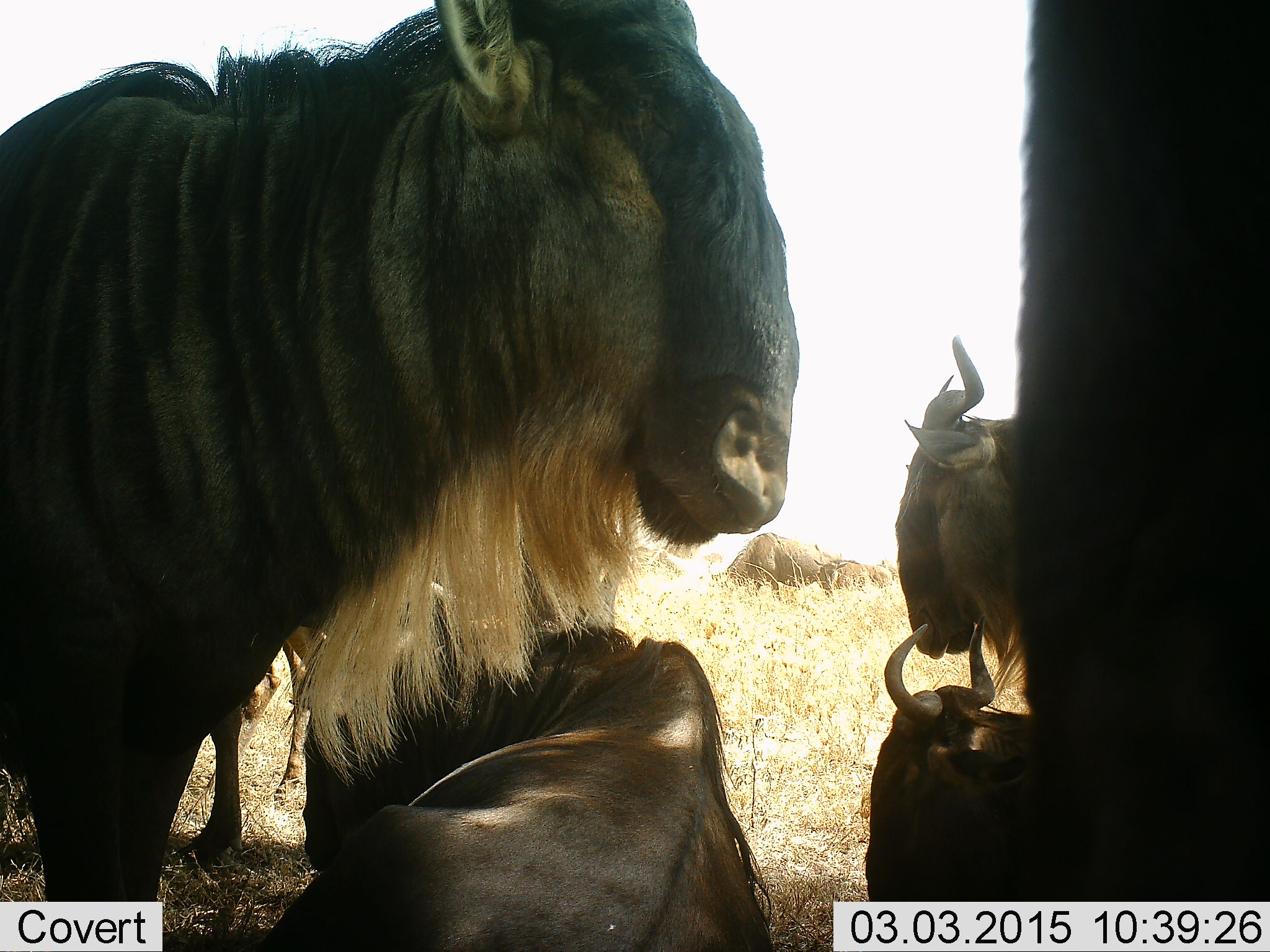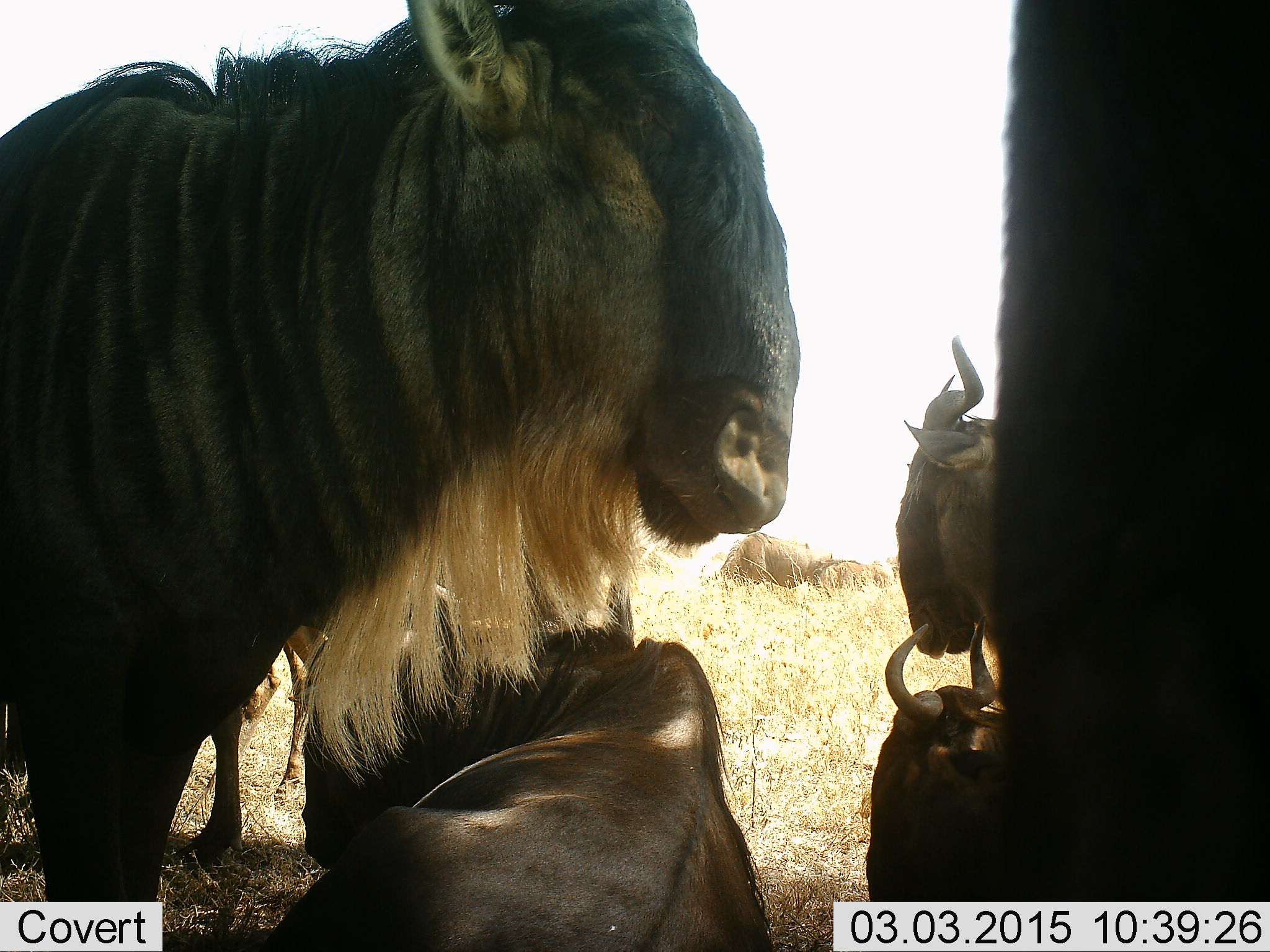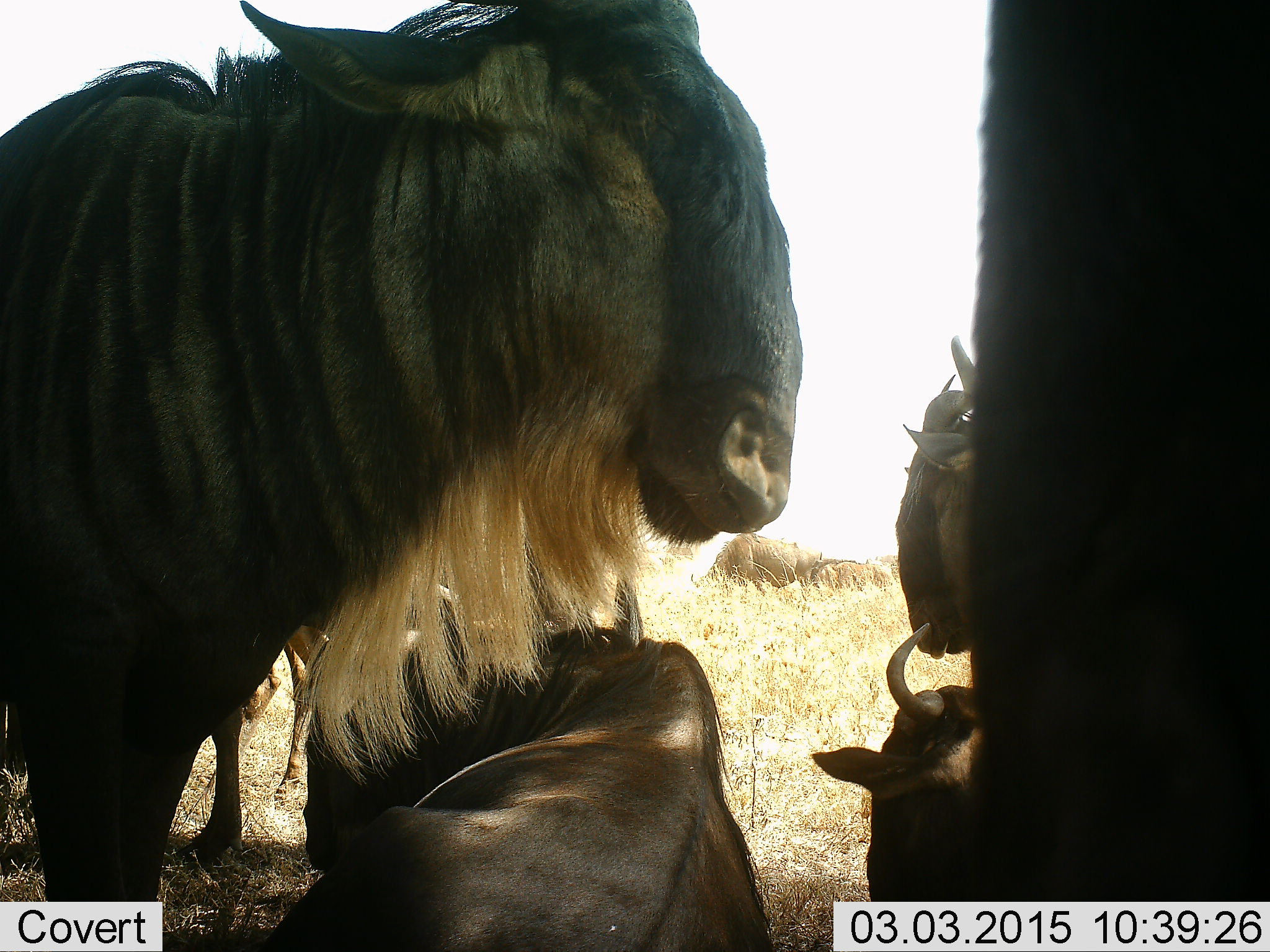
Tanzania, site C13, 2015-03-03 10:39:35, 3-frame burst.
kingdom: Animalia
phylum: Chordata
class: Mammalia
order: Artiodactyla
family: Bovidae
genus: Connochaetes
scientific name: Connochaetes taurinus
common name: blue wildebeest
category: wildebeest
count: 8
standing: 90%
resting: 80%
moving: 20%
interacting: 20%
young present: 0%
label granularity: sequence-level